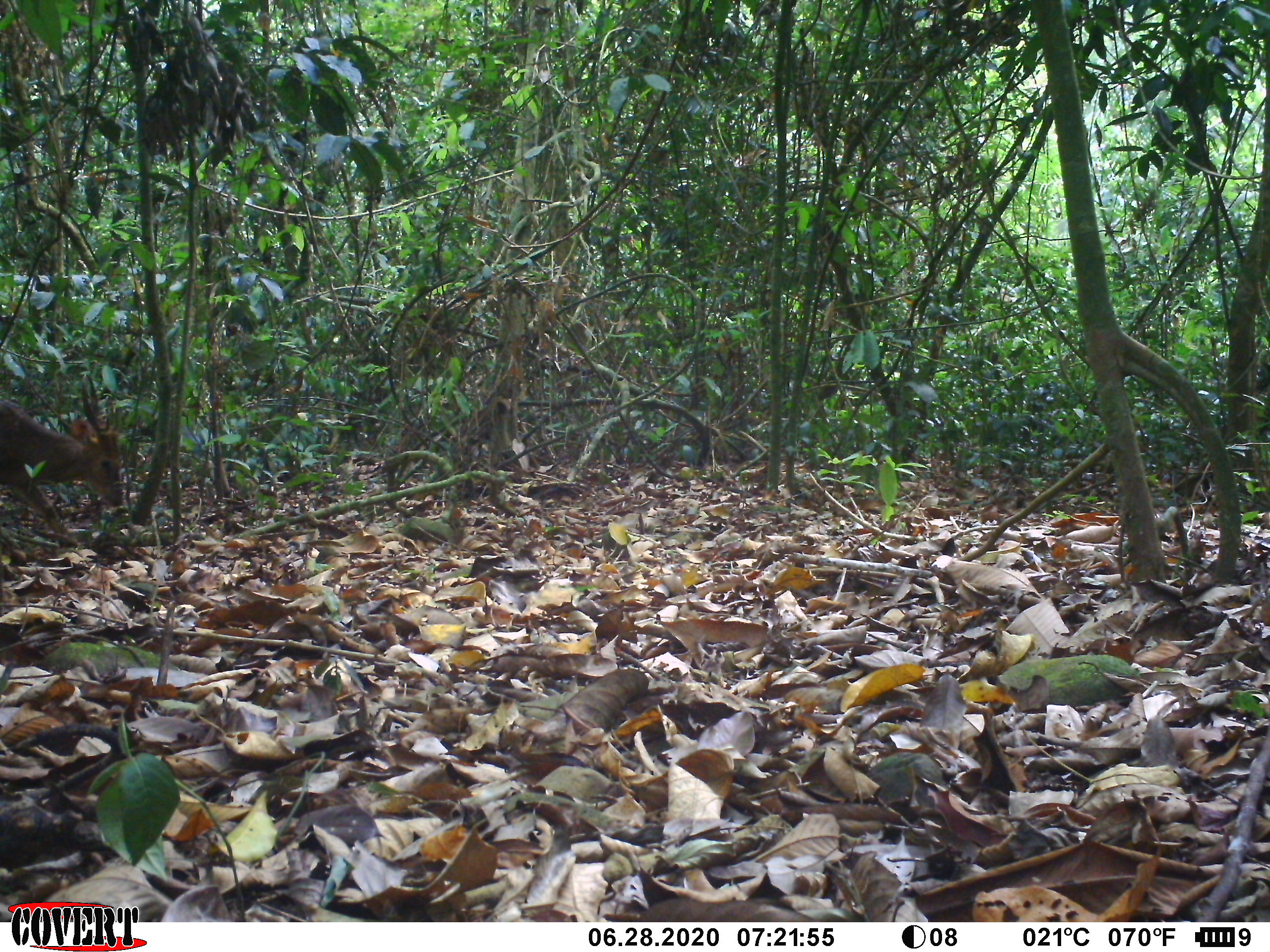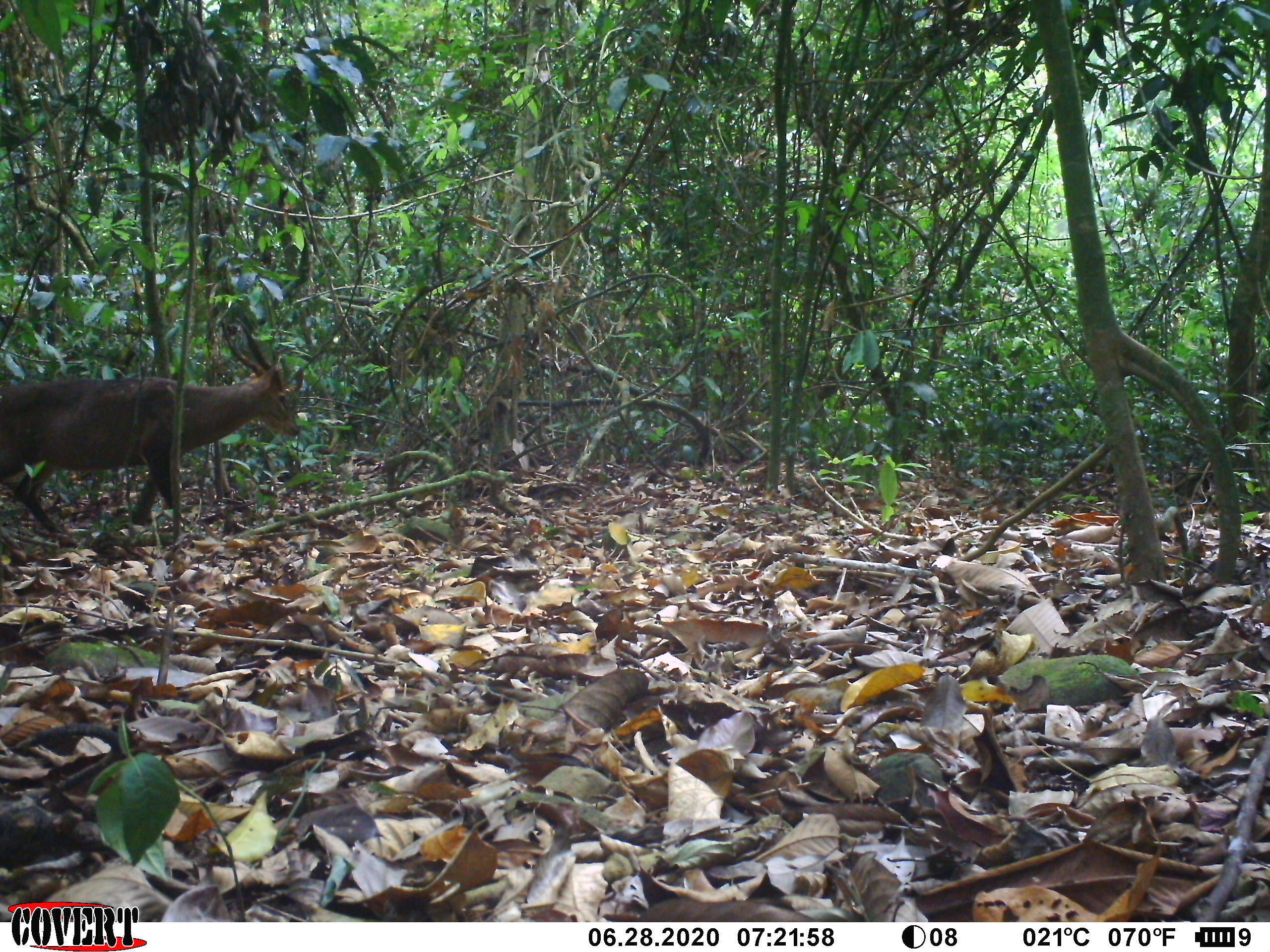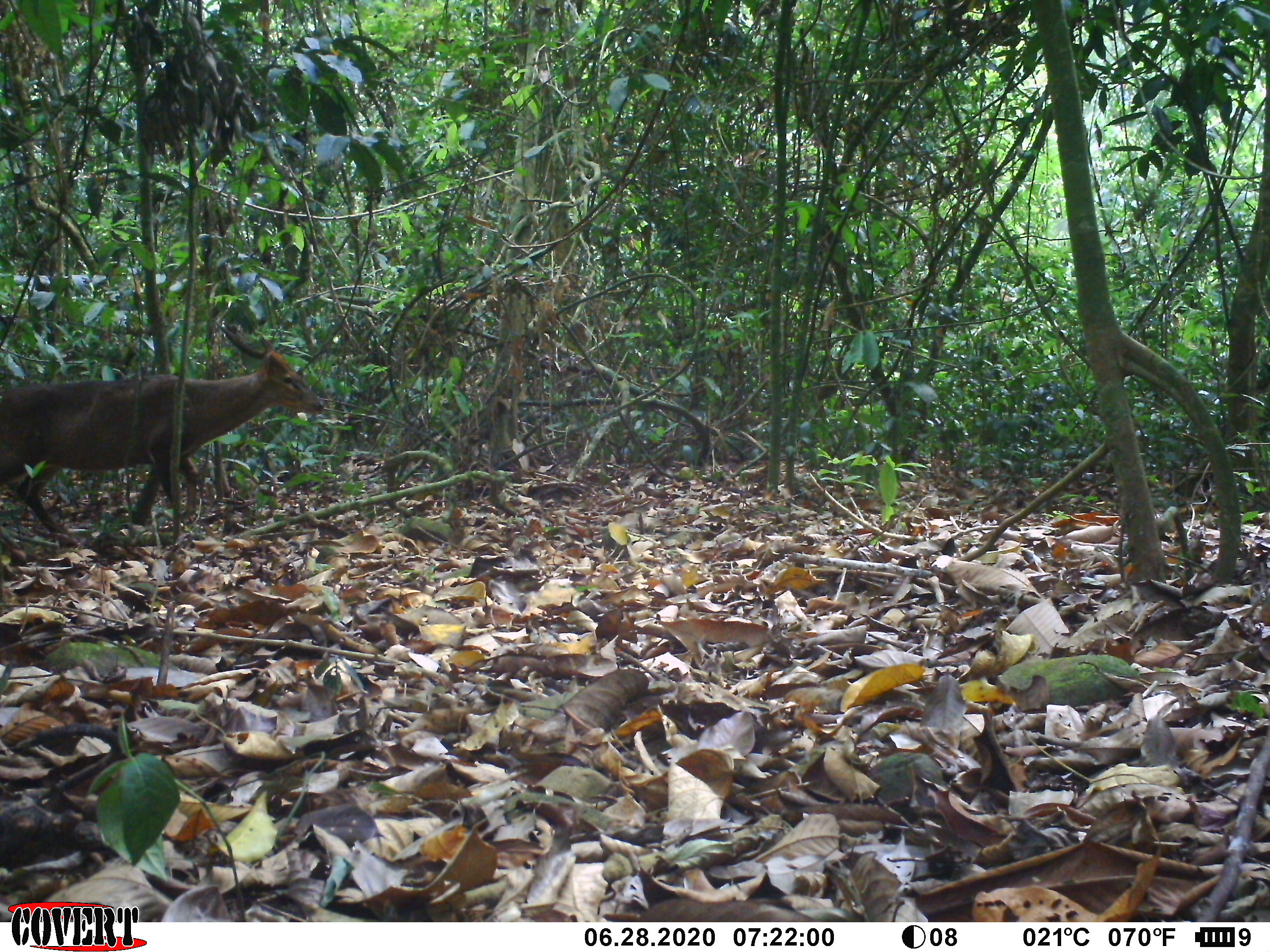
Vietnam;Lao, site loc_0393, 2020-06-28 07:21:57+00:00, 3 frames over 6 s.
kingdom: Animalia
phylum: Chordata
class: Mammalia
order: Artiodactyla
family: Cervidae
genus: Muntiacus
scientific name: Muntiacus vuquangensis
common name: large-antlered muntjac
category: large antlered muntjac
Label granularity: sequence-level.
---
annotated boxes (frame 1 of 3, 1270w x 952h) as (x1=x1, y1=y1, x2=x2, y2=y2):
large antlered muntjac: (x1=0, y1=374, x2=124, y2=545)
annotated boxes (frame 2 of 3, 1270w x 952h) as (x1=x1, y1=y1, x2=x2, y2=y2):
large antlered muntjac: (x1=0, y1=318, x2=299, y2=533)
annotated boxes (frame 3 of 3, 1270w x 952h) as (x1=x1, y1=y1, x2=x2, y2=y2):
large antlered muntjac: (x1=0, y1=319, x2=324, y2=533)